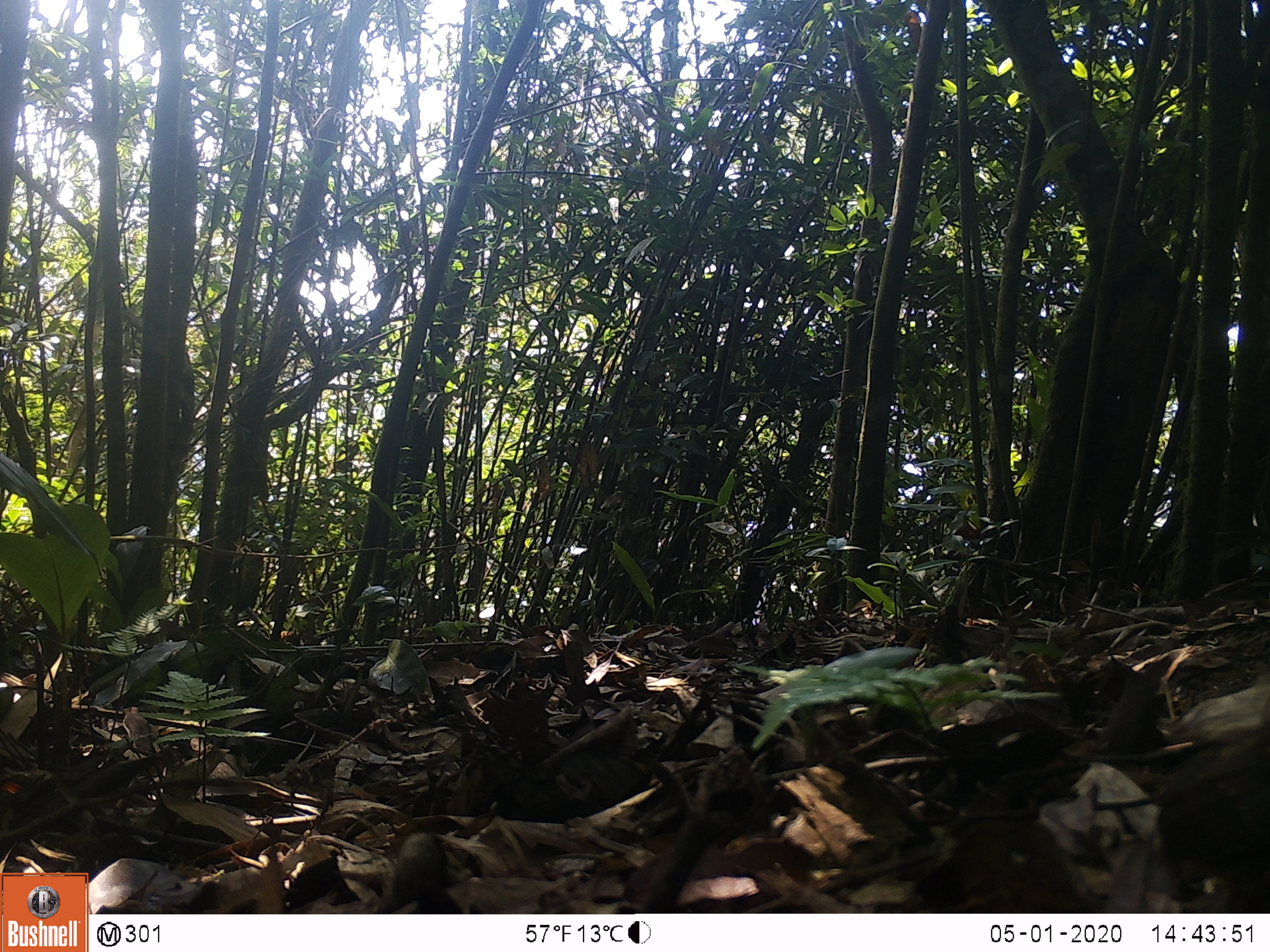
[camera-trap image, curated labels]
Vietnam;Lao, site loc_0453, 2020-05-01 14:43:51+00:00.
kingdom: Animalia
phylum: Chordata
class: Aves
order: Galliformes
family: Phasianidae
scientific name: Phasianidae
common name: partridge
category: unidentified partridge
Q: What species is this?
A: Unidentified partridge (partridge) (Phasianidae).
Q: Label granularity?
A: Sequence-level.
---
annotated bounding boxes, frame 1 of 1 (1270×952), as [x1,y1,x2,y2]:
unidentified partridge: [1153,676,1270,893]